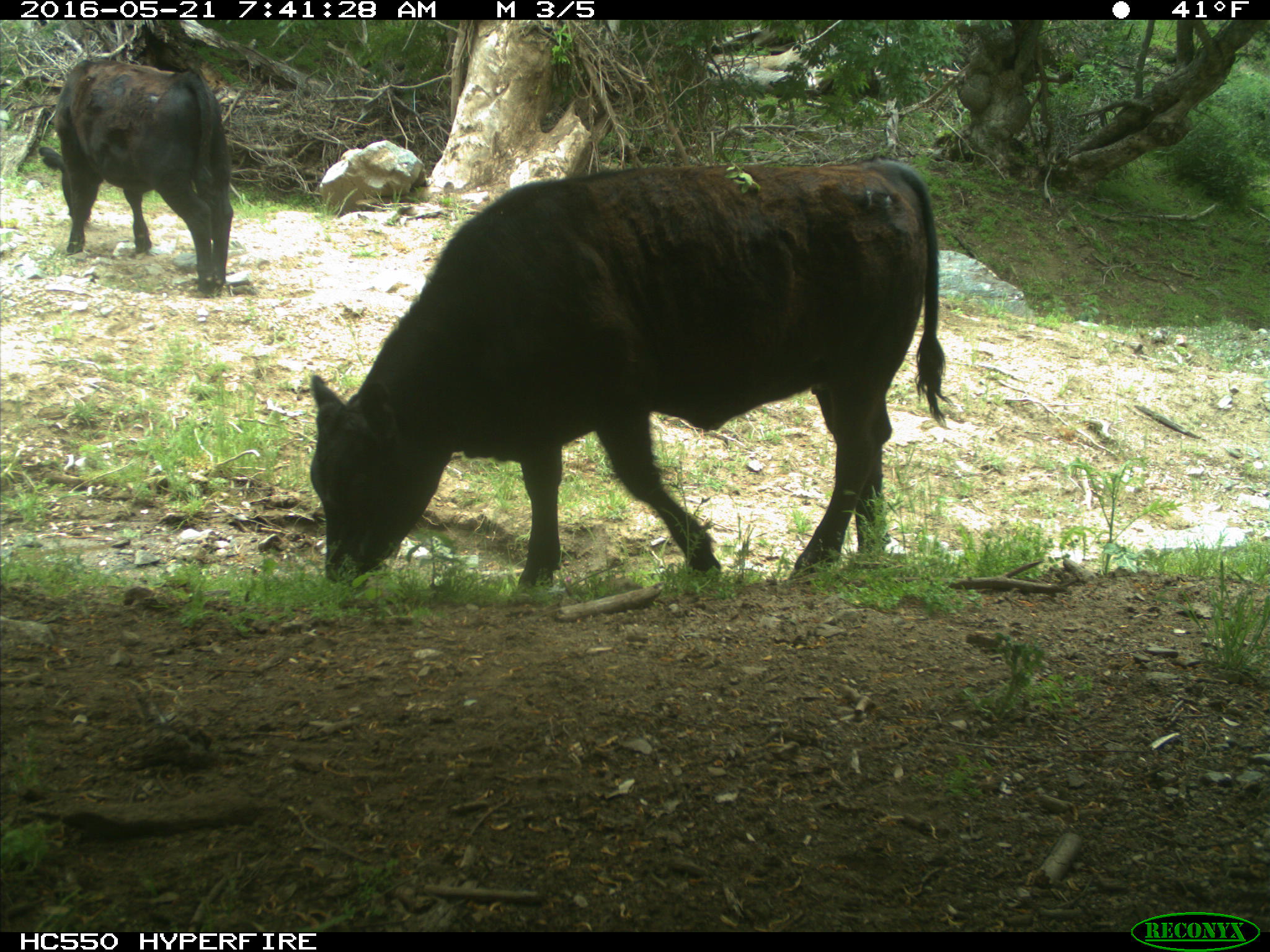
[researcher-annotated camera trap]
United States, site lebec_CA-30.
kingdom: Animalia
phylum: Chordata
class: Mammalia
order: Artiodactyla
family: Bovidae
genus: Bos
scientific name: Bos taurus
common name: domestic cow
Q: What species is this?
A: Bos taurus (domestic cow).